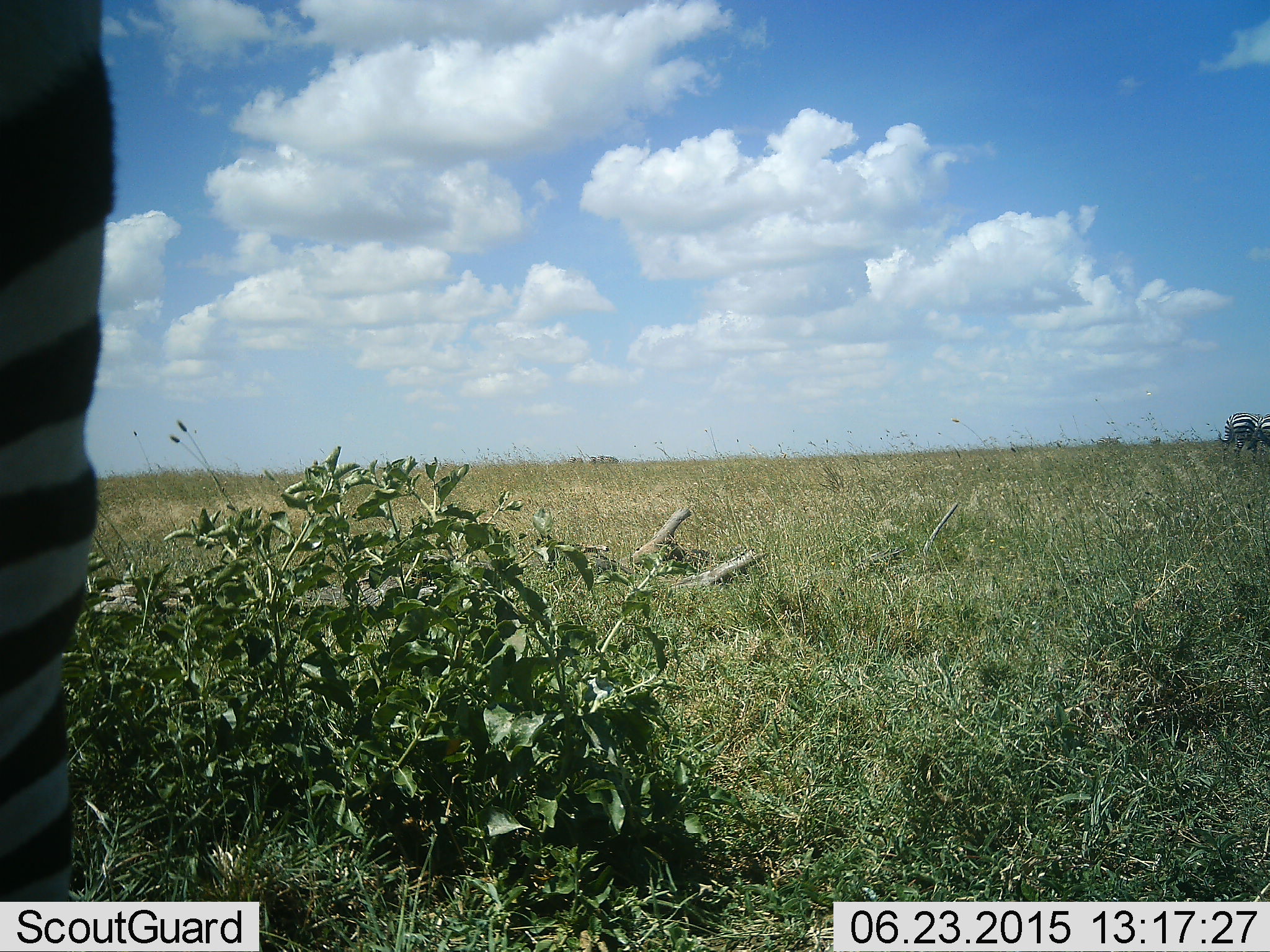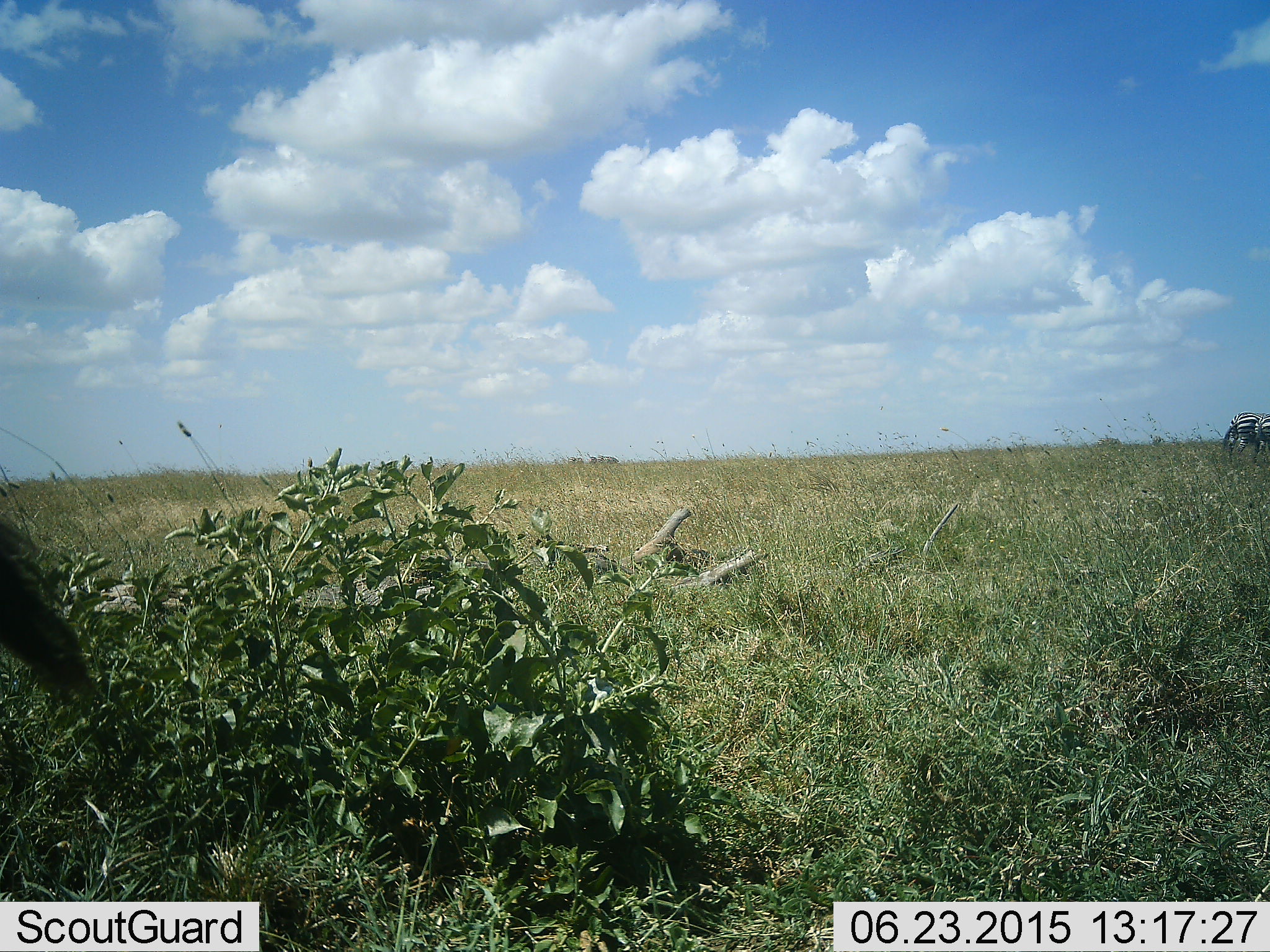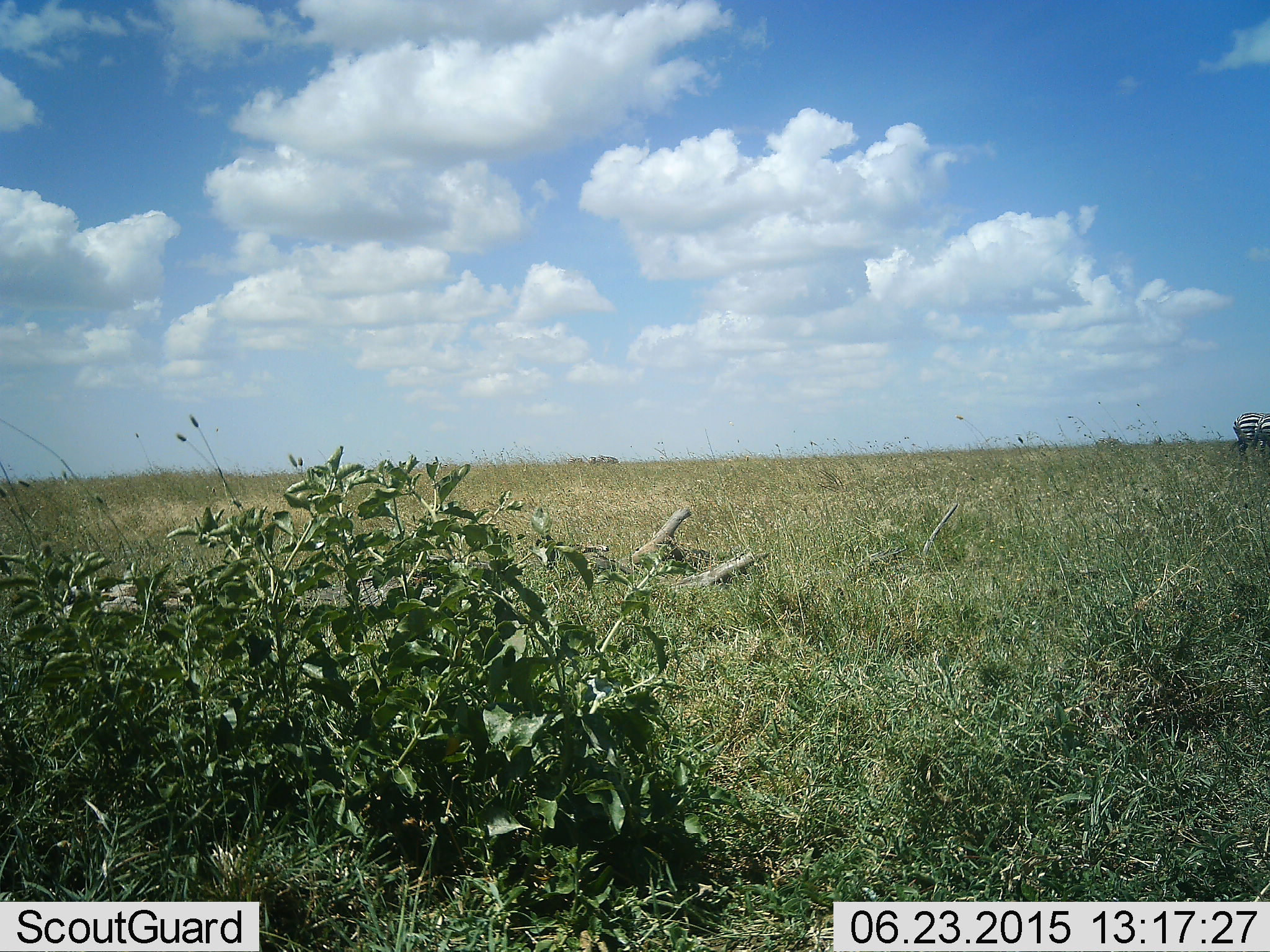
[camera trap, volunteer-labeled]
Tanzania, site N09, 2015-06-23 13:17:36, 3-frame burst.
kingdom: Animalia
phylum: Chordata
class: Mammalia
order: Perissodactyla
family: Equidae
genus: Equus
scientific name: Equus quagga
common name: plains zebra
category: zebra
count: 2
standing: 70%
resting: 0%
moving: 30%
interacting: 0%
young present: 0%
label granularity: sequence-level